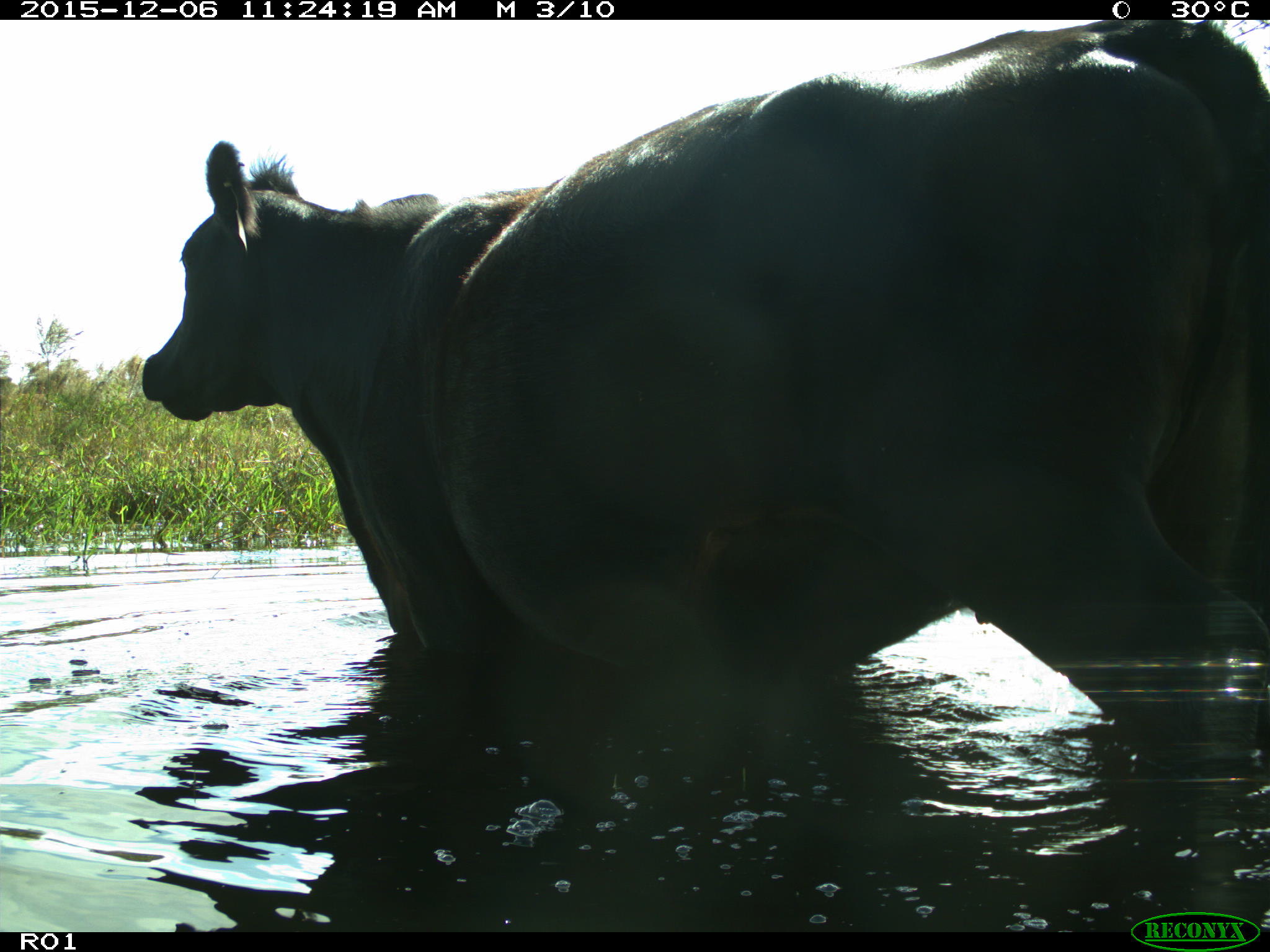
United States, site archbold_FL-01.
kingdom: Animalia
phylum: Chordata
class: Mammalia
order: Artiodactyla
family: Bovidae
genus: Bos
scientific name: Bos taurus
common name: domestic cow